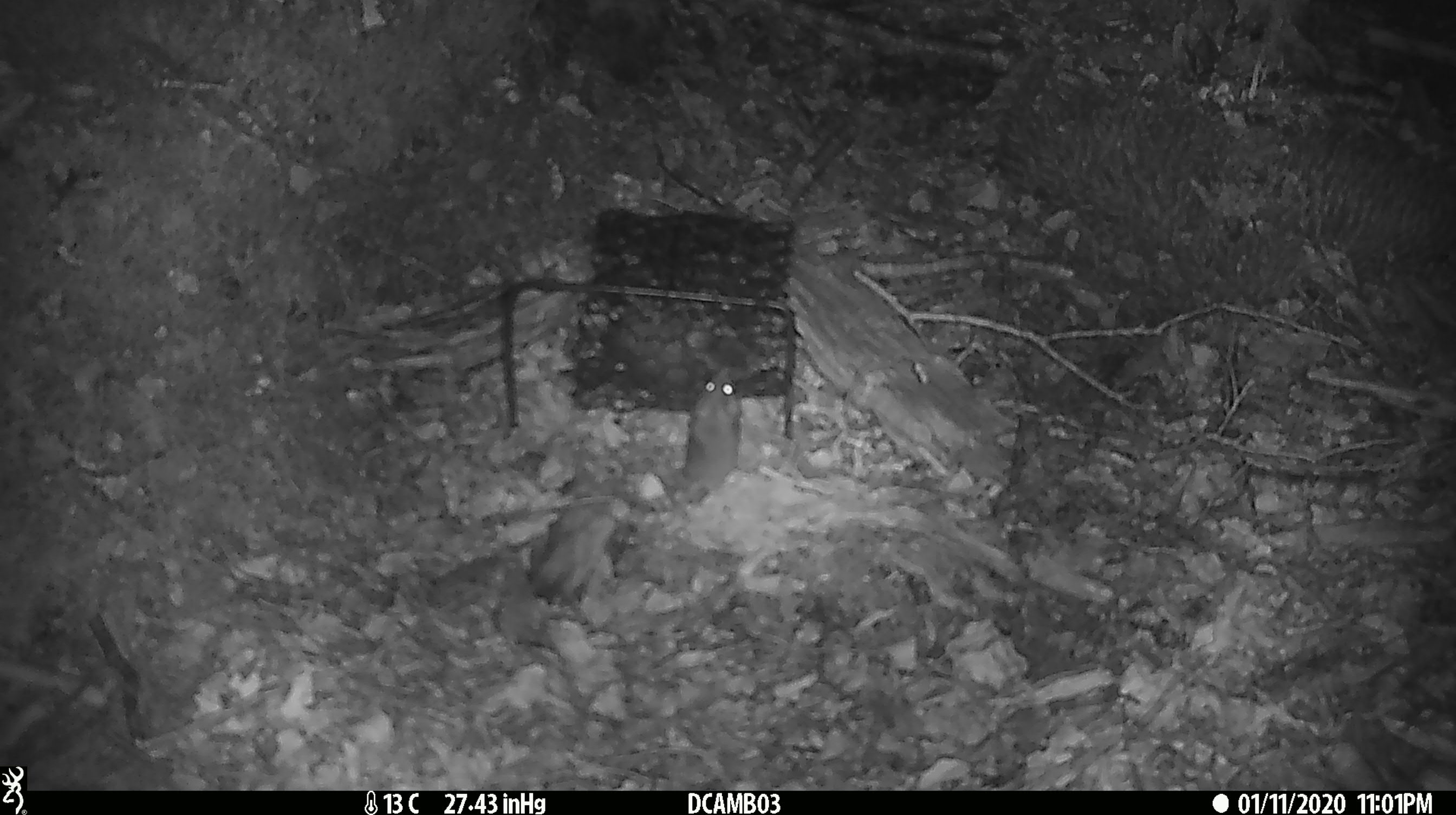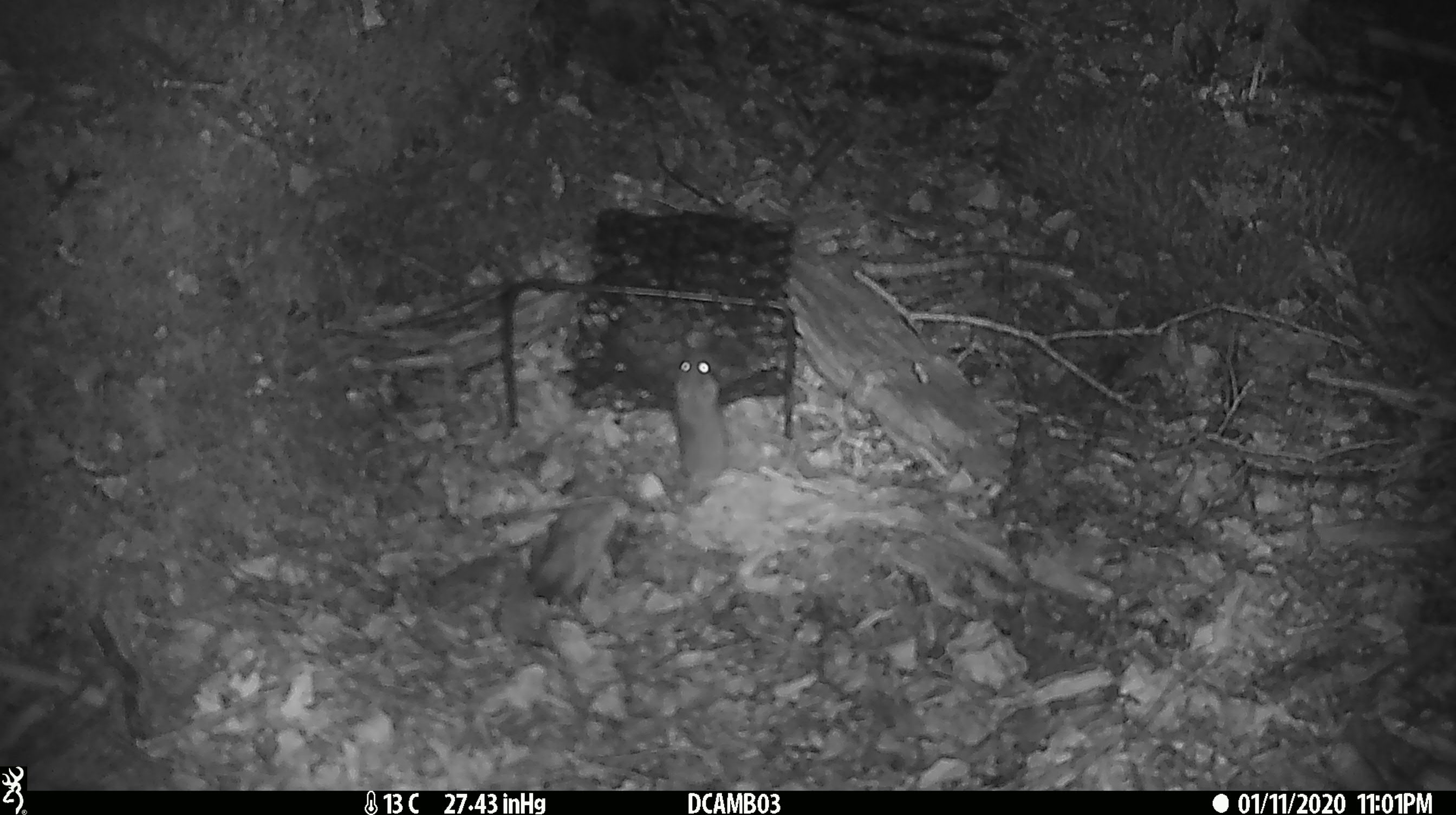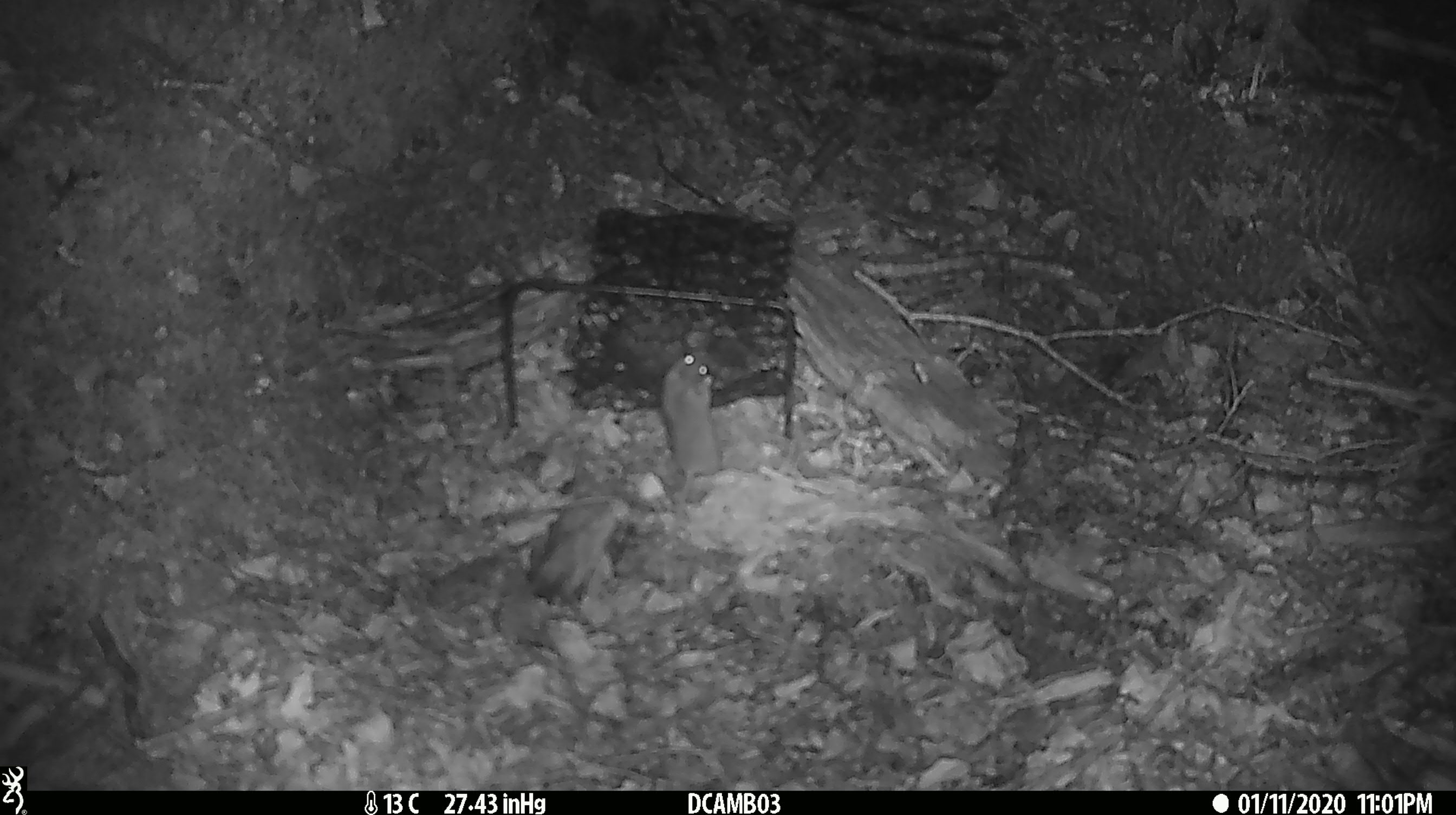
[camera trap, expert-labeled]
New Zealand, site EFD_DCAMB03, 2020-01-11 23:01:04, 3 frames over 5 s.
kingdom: Animalia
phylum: Chordata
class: Mammalia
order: Rodentia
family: Muridae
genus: Mus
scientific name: Mus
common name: mouse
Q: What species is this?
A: Mouse (Mus).